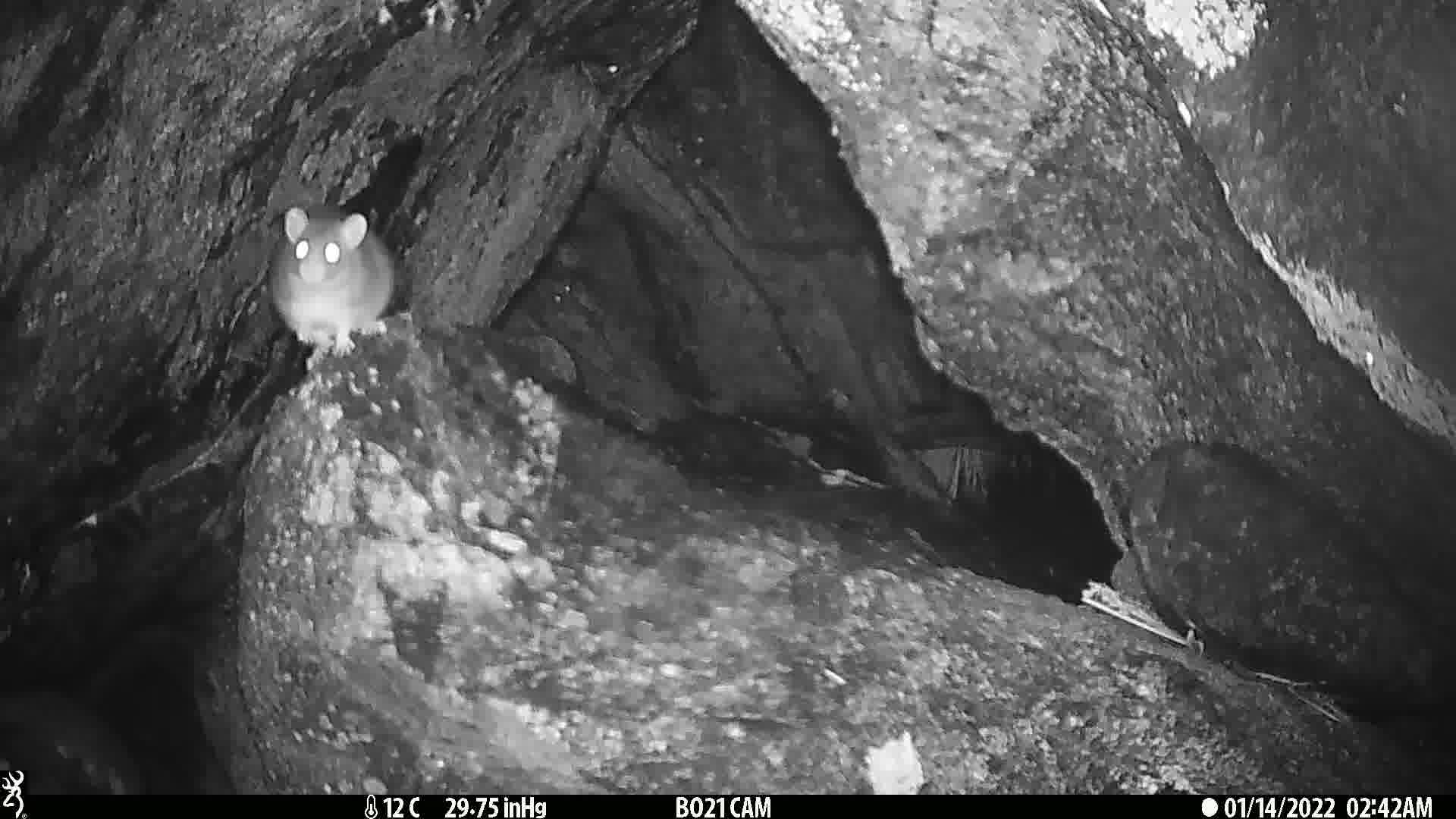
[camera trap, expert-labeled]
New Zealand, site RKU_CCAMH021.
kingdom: Animalia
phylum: Chordata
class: Mammalia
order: Rodentia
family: Muridae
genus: Rattus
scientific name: Rattus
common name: rat